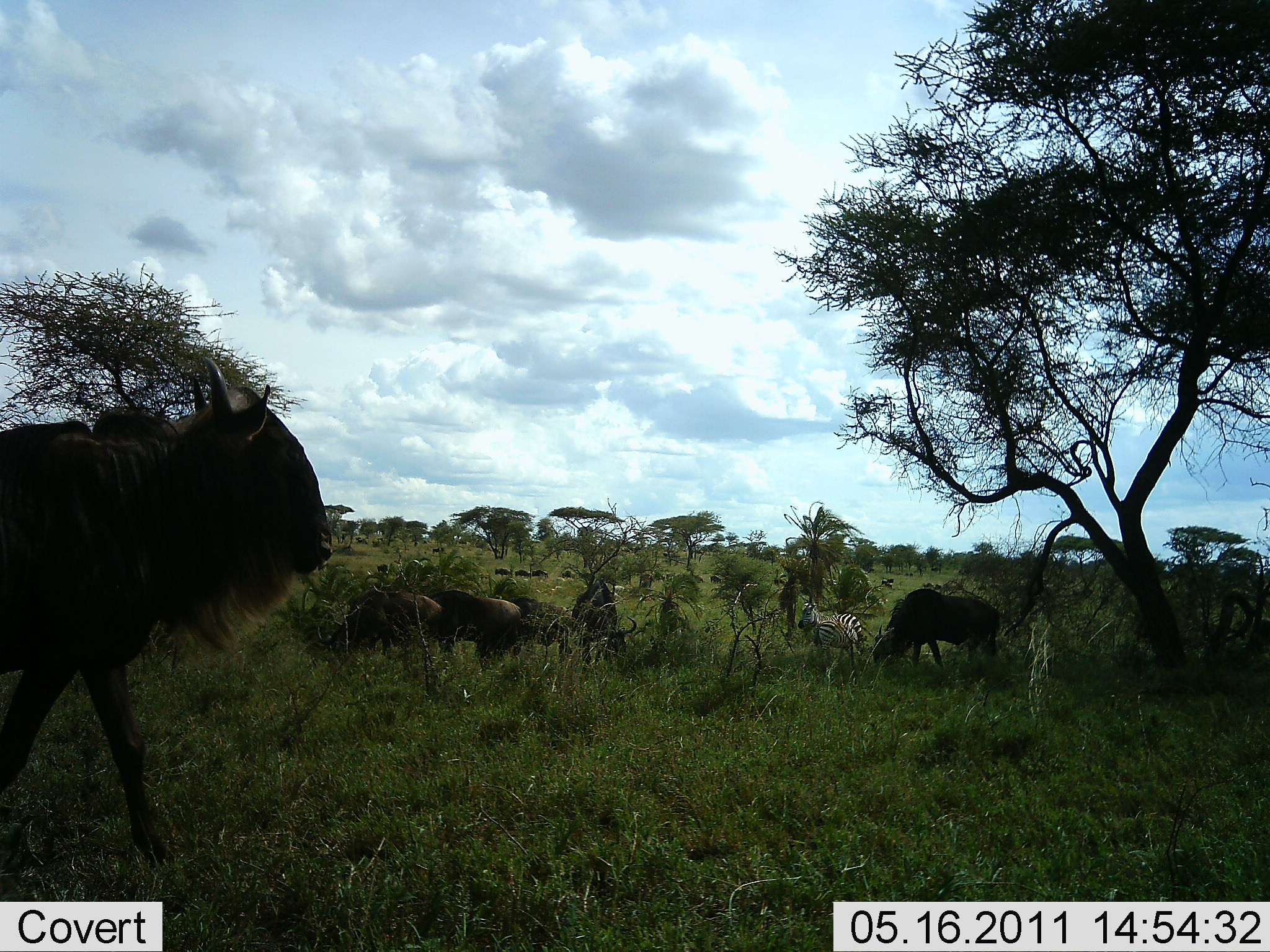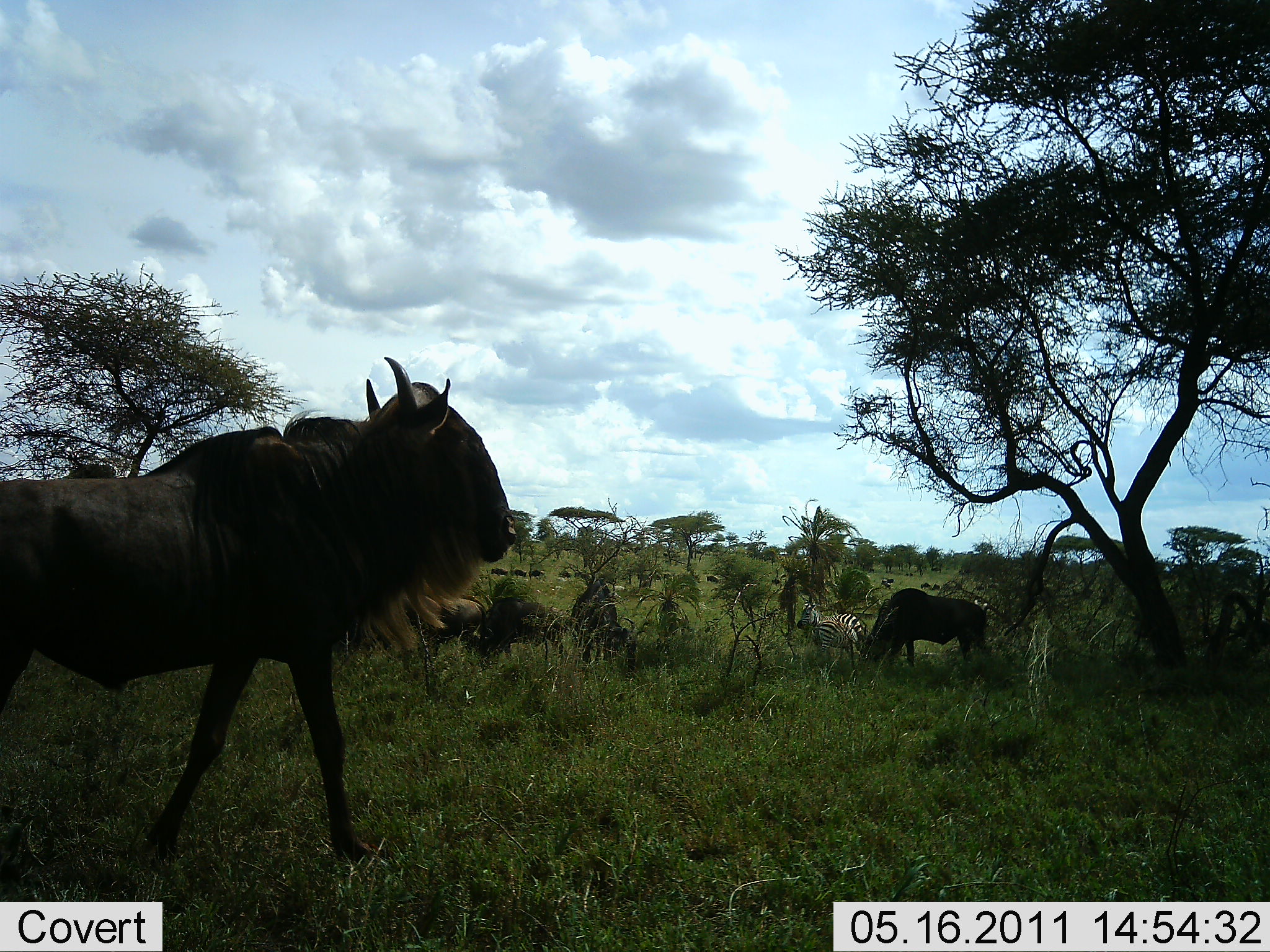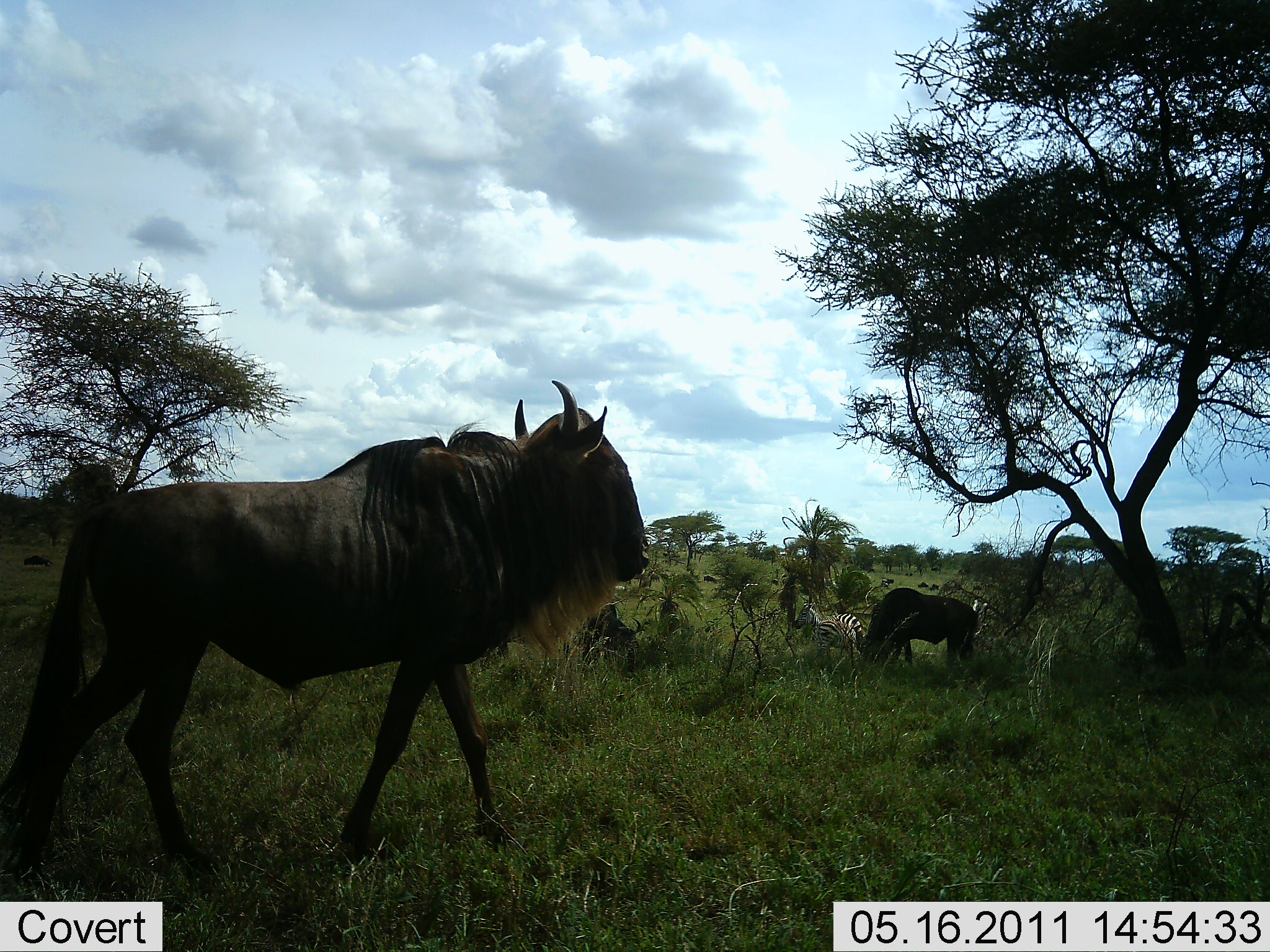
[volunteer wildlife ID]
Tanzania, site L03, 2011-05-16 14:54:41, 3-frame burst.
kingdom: Animalia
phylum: Chordata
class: Mammalia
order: Artiodactyla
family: Bovidae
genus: Connochaetes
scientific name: Connochaetes taurinus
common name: blue wildebeest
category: wildebeest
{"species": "wildebeest (blue wildebeest) (Connochaetes taurinus)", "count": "4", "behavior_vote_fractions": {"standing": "43%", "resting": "7%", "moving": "93%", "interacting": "0%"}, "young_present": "7%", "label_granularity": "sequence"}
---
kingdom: Animalia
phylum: Chordata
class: Mammalia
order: Perissodactyla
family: Equidae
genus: Equus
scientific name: Equus quagga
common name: plains zebra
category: zebra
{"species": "zebra (plains zebra) (Equus quagga)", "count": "1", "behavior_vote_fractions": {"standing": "92%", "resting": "0%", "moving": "8%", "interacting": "0%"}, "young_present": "8%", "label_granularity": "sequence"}